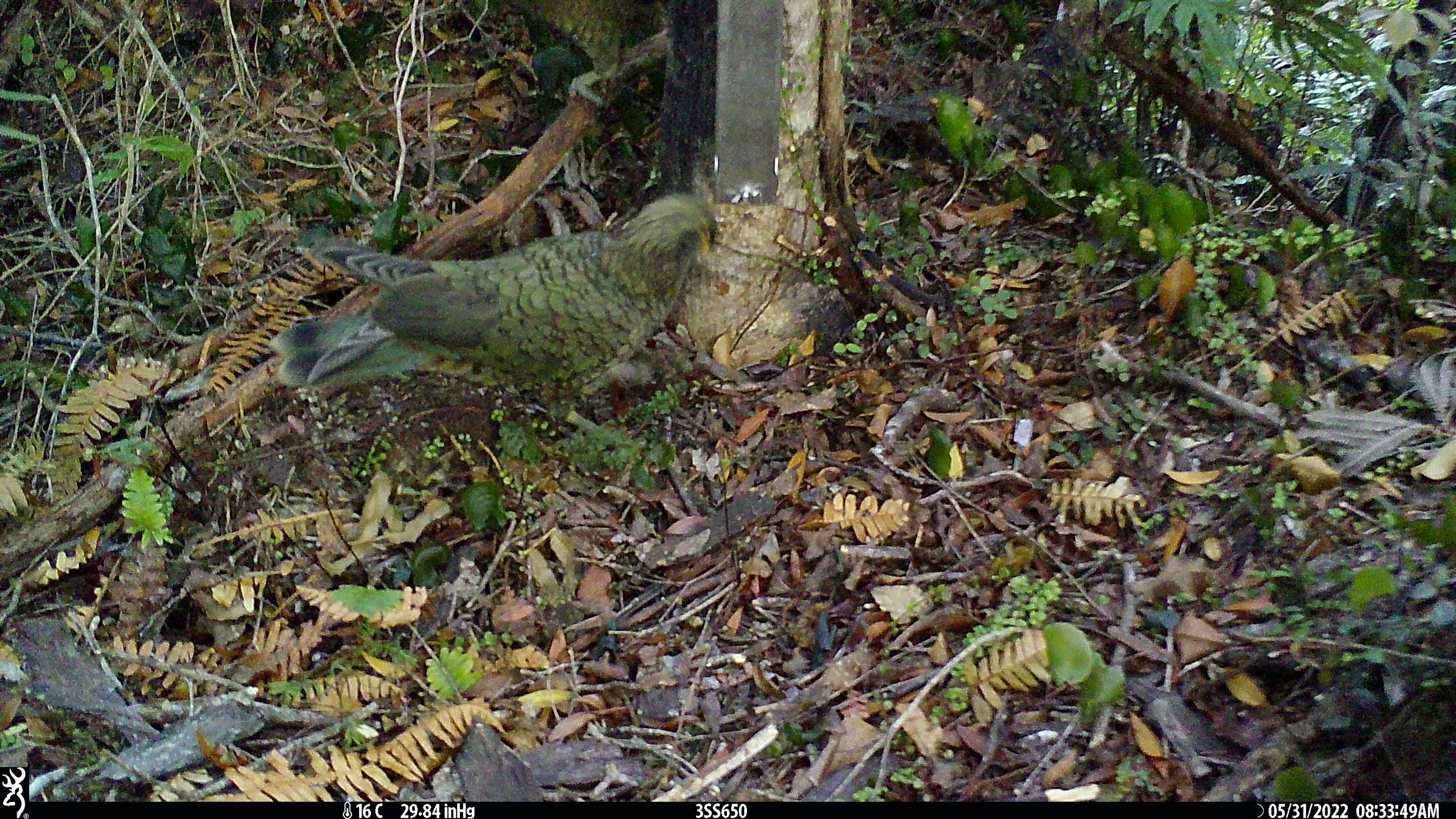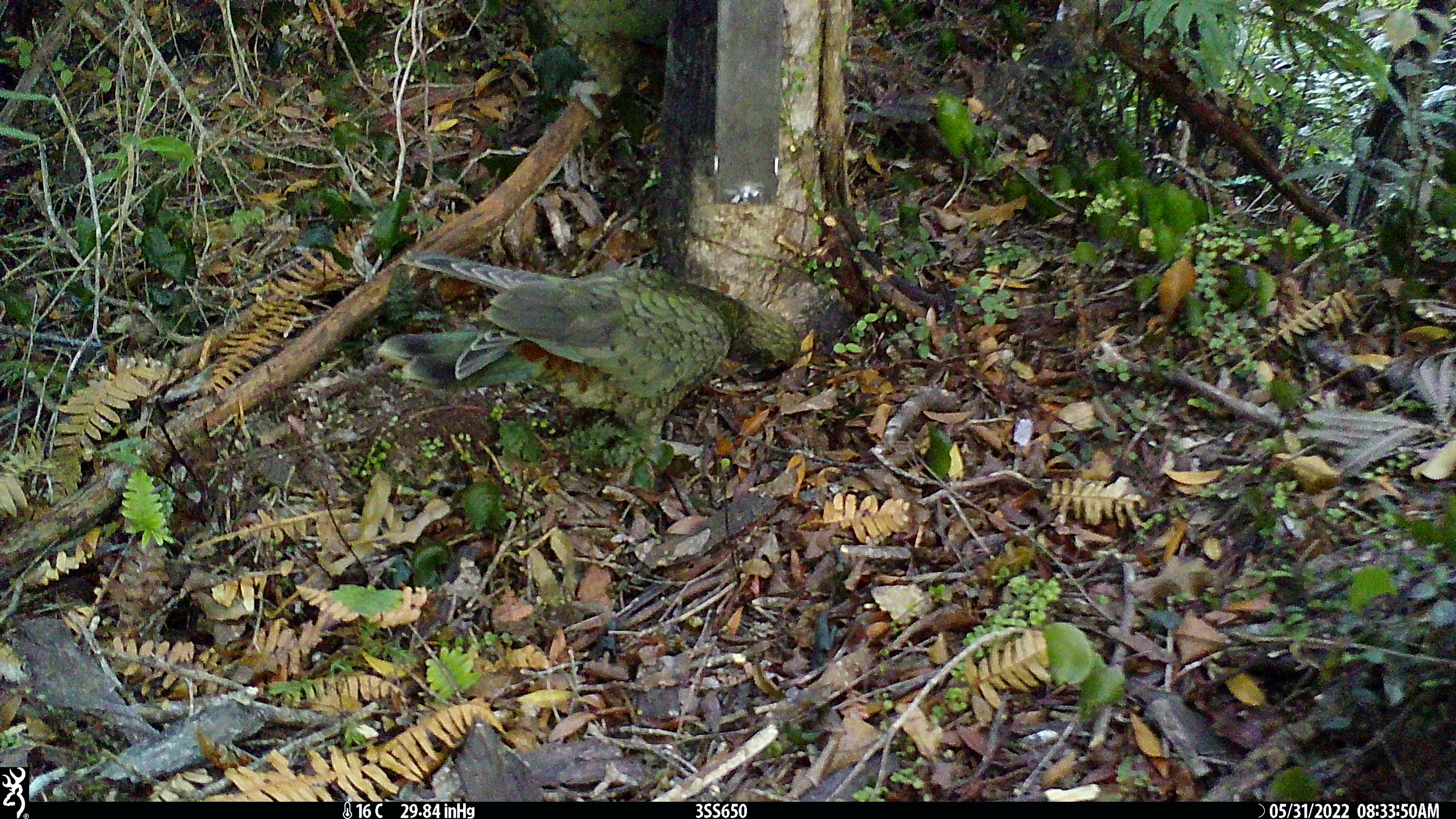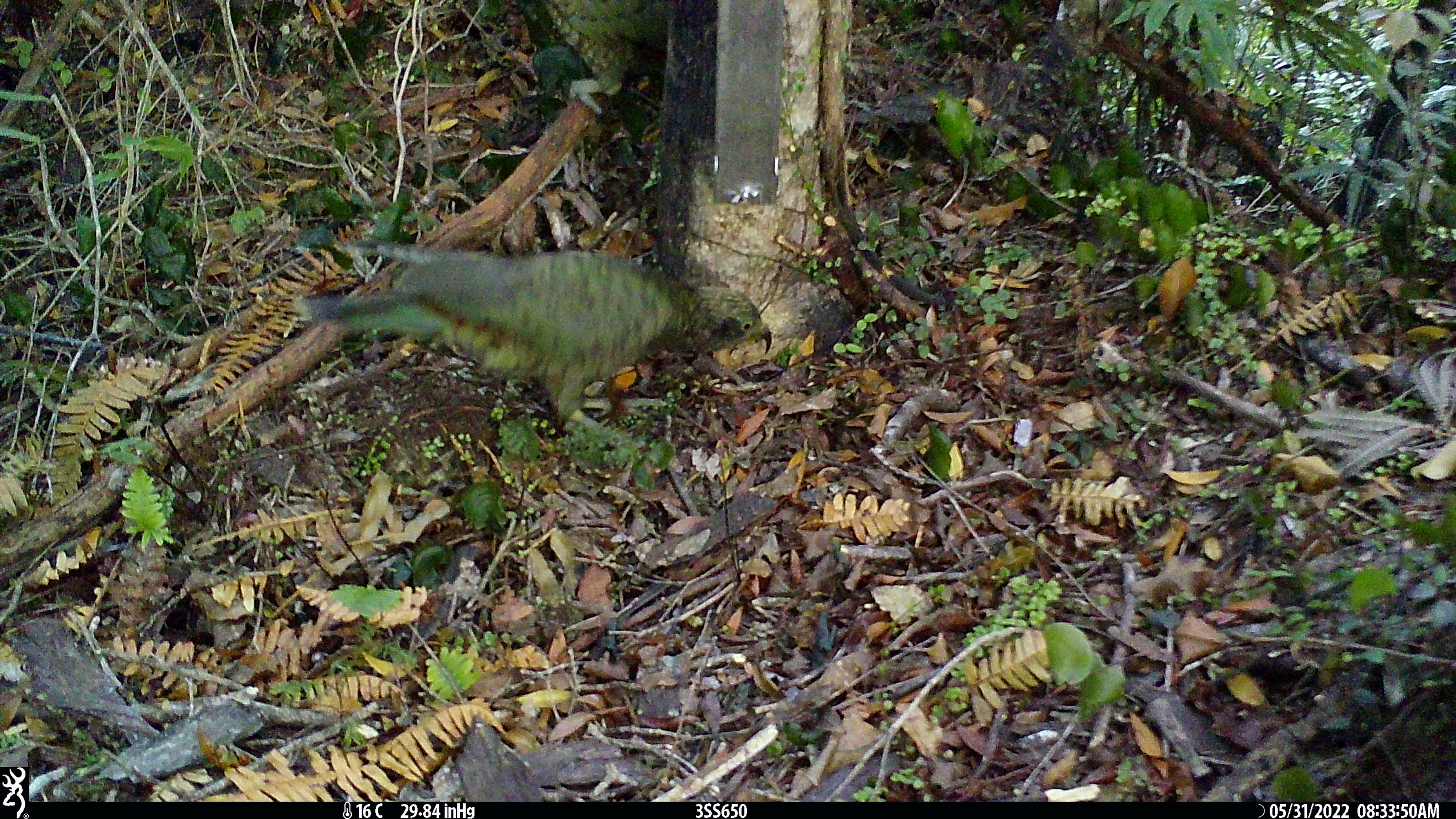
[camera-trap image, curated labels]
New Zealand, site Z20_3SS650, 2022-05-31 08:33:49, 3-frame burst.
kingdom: Animalia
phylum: Chordata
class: Aves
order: Psittaciformes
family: Strigopidae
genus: Nestor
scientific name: Nestor notabilis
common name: kea